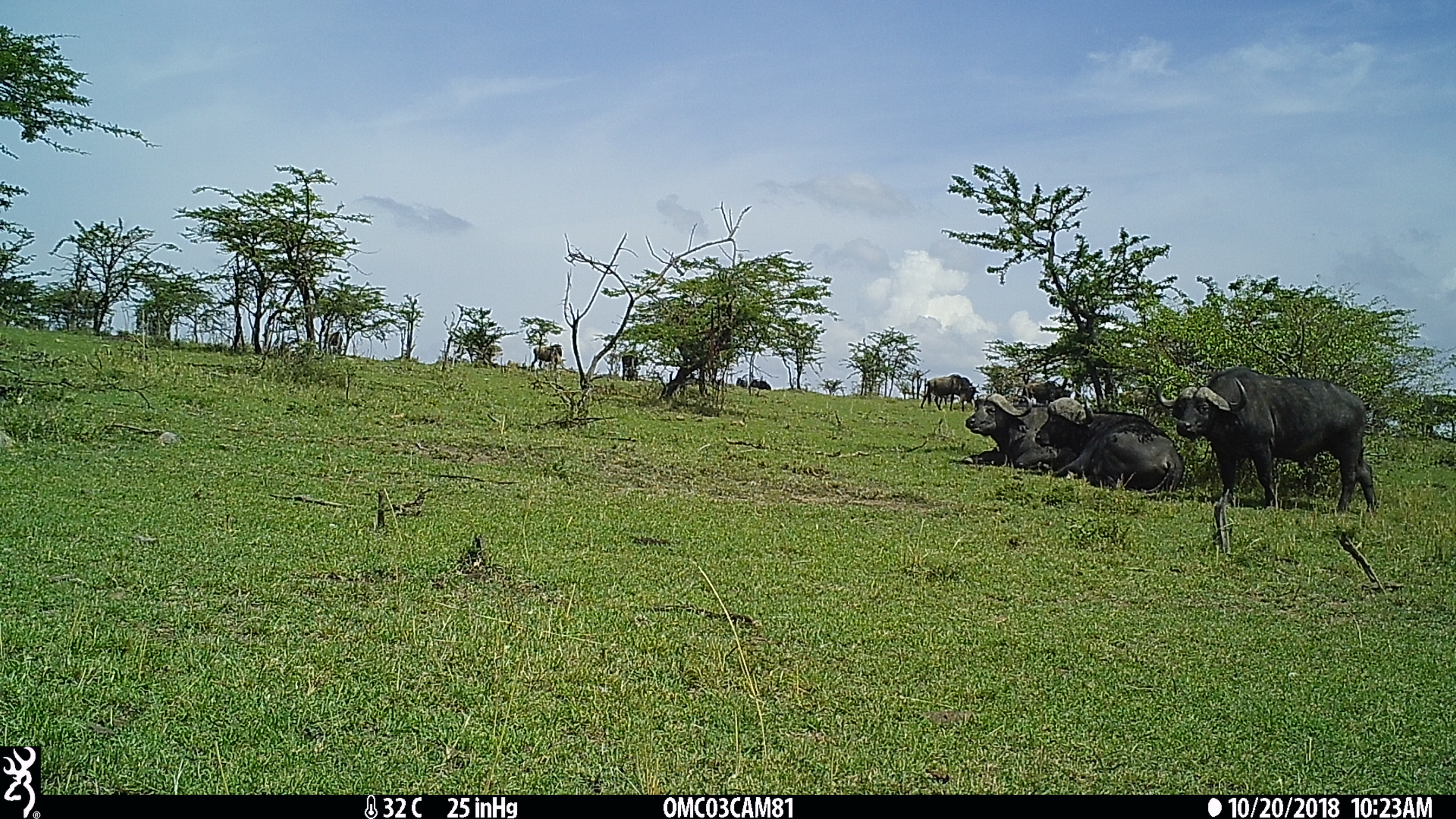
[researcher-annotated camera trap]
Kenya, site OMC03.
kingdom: Animalia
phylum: Chordata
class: Mammalia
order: Artiodactyla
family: Bovidae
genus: Syncerus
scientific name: Syncerus caffer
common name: buffalo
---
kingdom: Animalia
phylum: Chordata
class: Mammalia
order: Artiodactyla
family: Bovidae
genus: Connochaetes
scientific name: Connochaetes taurinus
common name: blue wildebeest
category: wildebeest